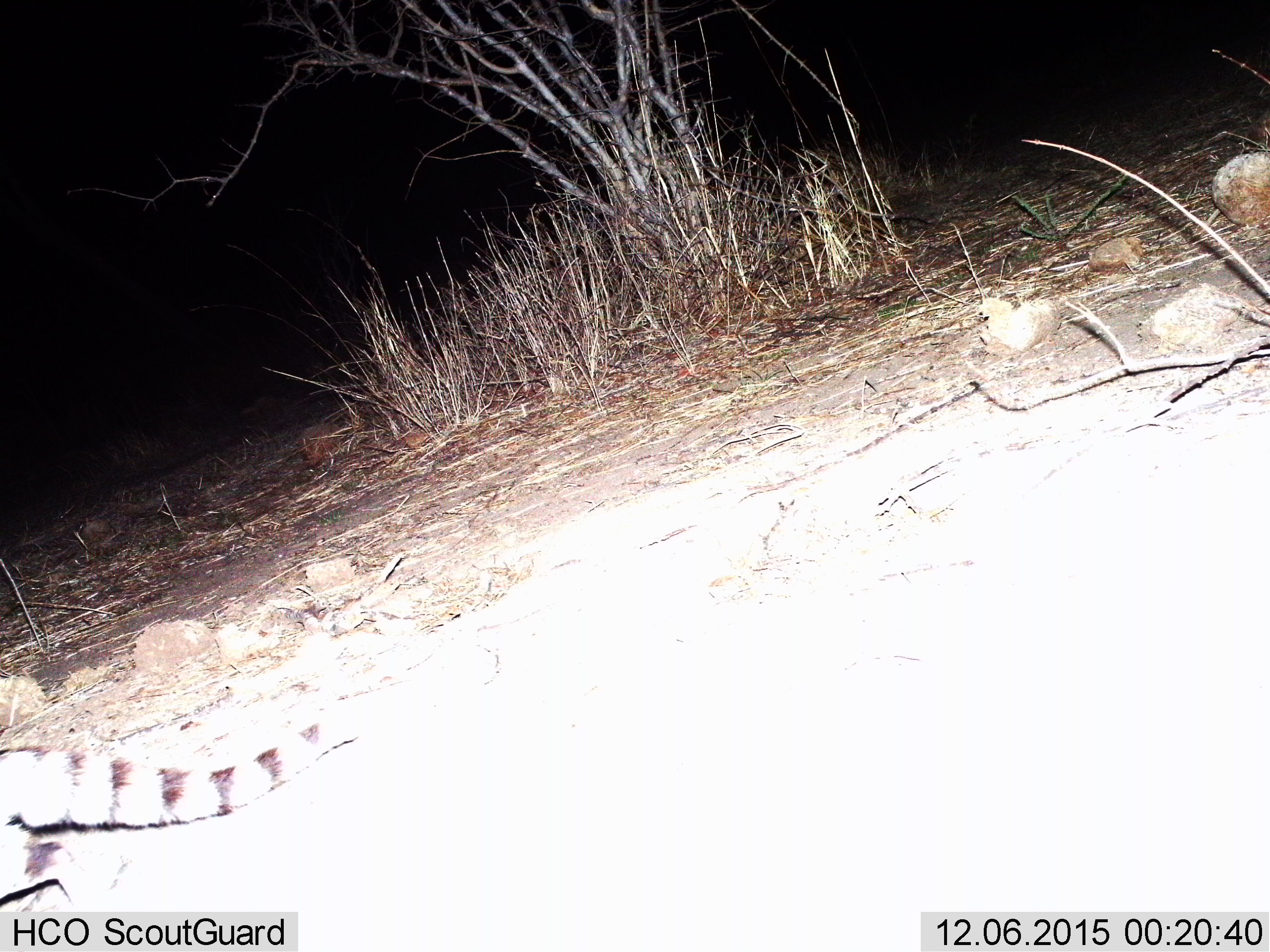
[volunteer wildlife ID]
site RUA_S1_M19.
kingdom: Animalia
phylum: Chordata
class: Mammalia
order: Carnivora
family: Viverridae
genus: Genetta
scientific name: Genetta genetta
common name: small-spotted genet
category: genetcommonsmallspotted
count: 1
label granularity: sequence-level